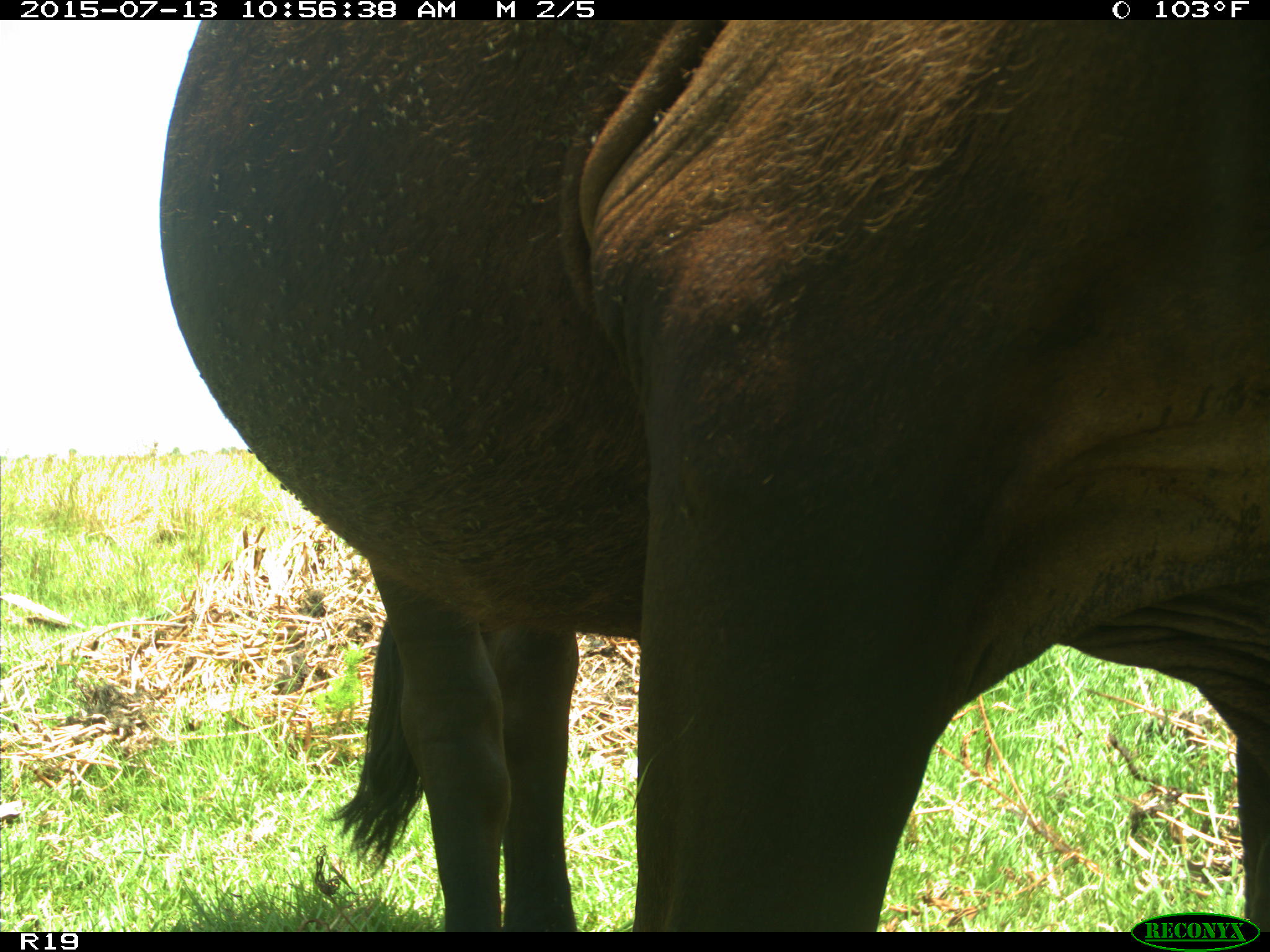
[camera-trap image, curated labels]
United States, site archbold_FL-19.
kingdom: Animalia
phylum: Chordata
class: Mammalia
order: Artiodactyla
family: Bovidae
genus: Bos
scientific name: Bos taurus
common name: domestic cow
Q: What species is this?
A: Bos taurus (domestic cow).